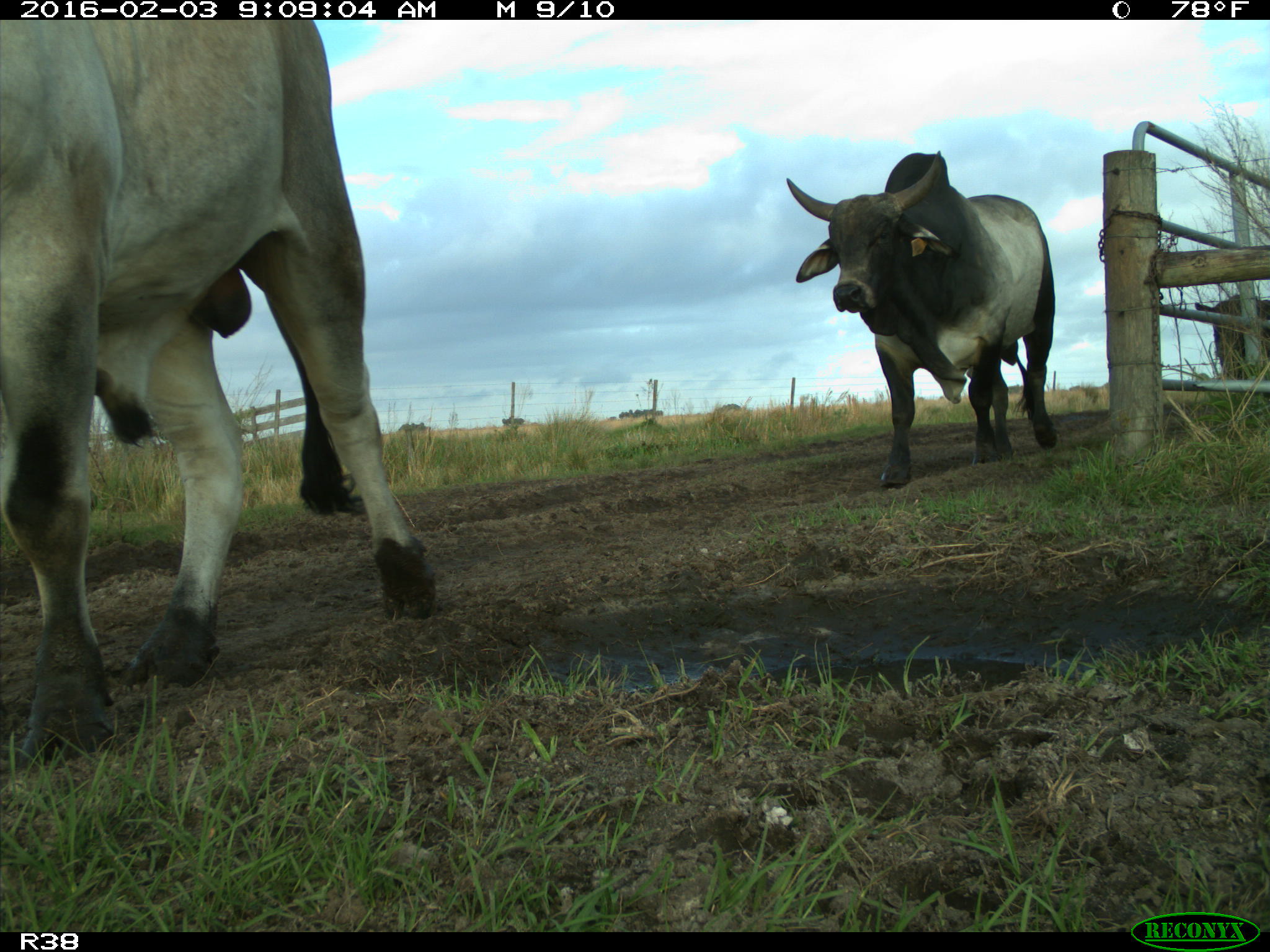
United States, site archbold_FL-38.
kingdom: Animalia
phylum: Chordata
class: Mammalia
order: Artiodactyla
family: Bovidae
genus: Bos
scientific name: Bos taurus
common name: domestic cow